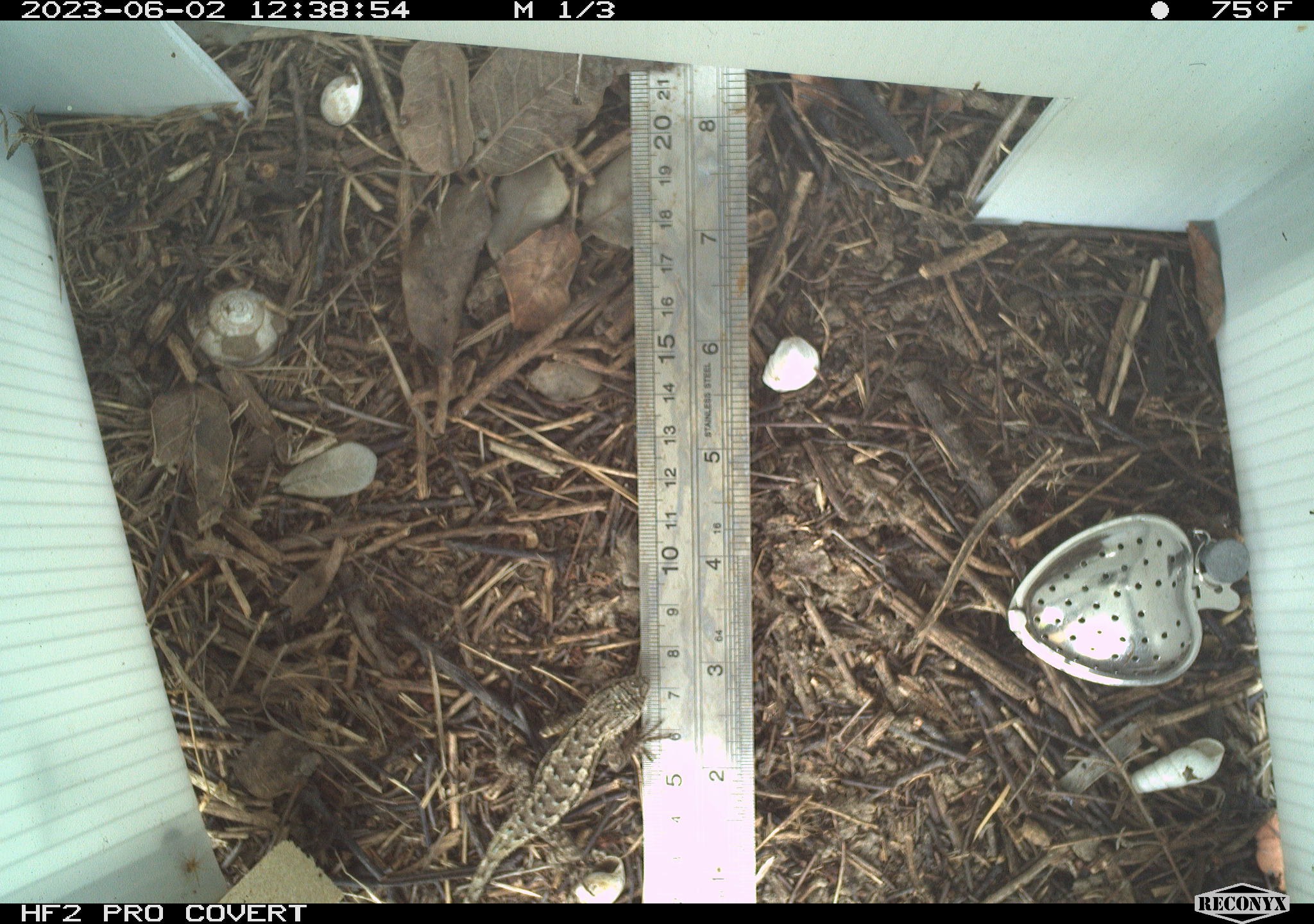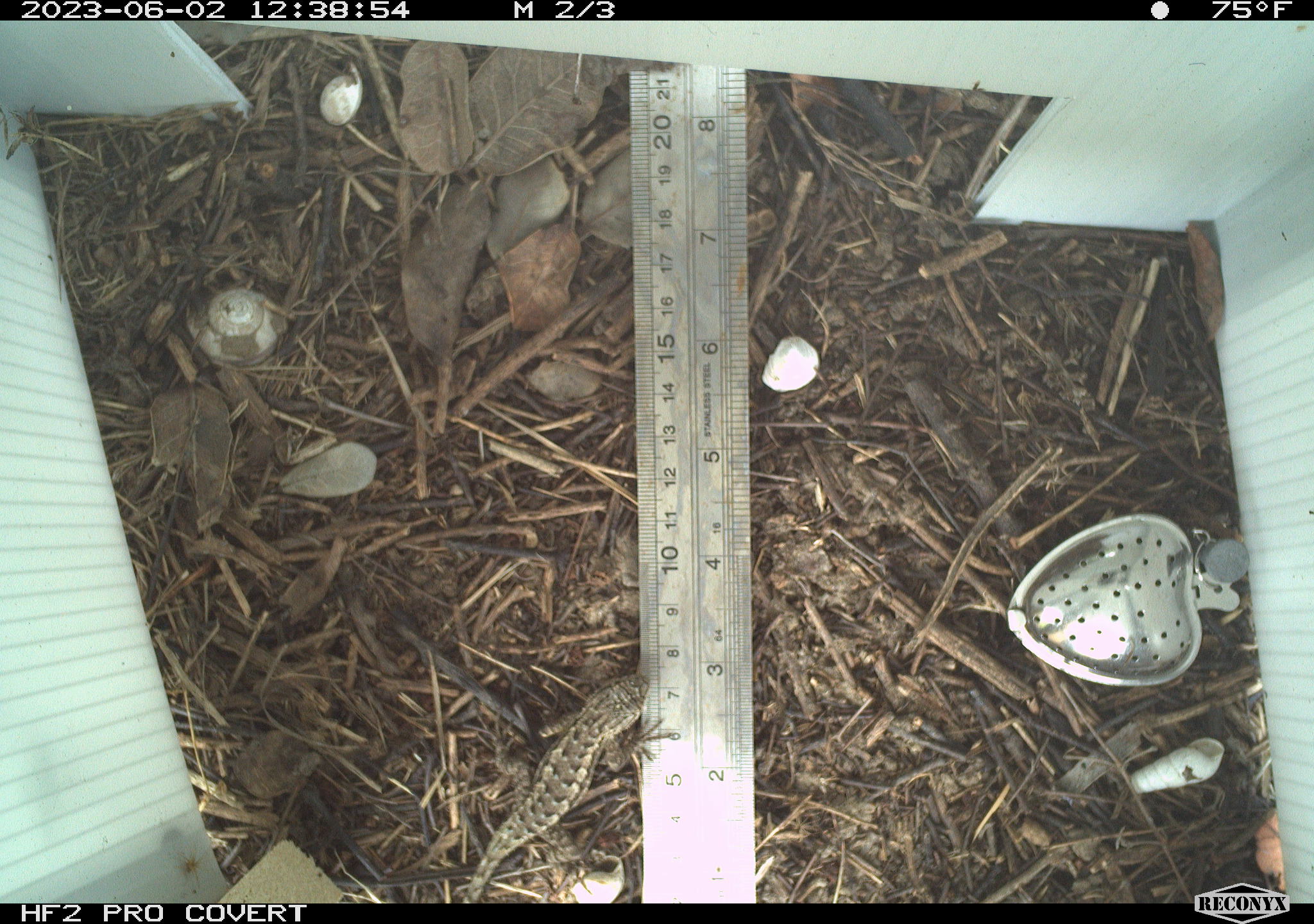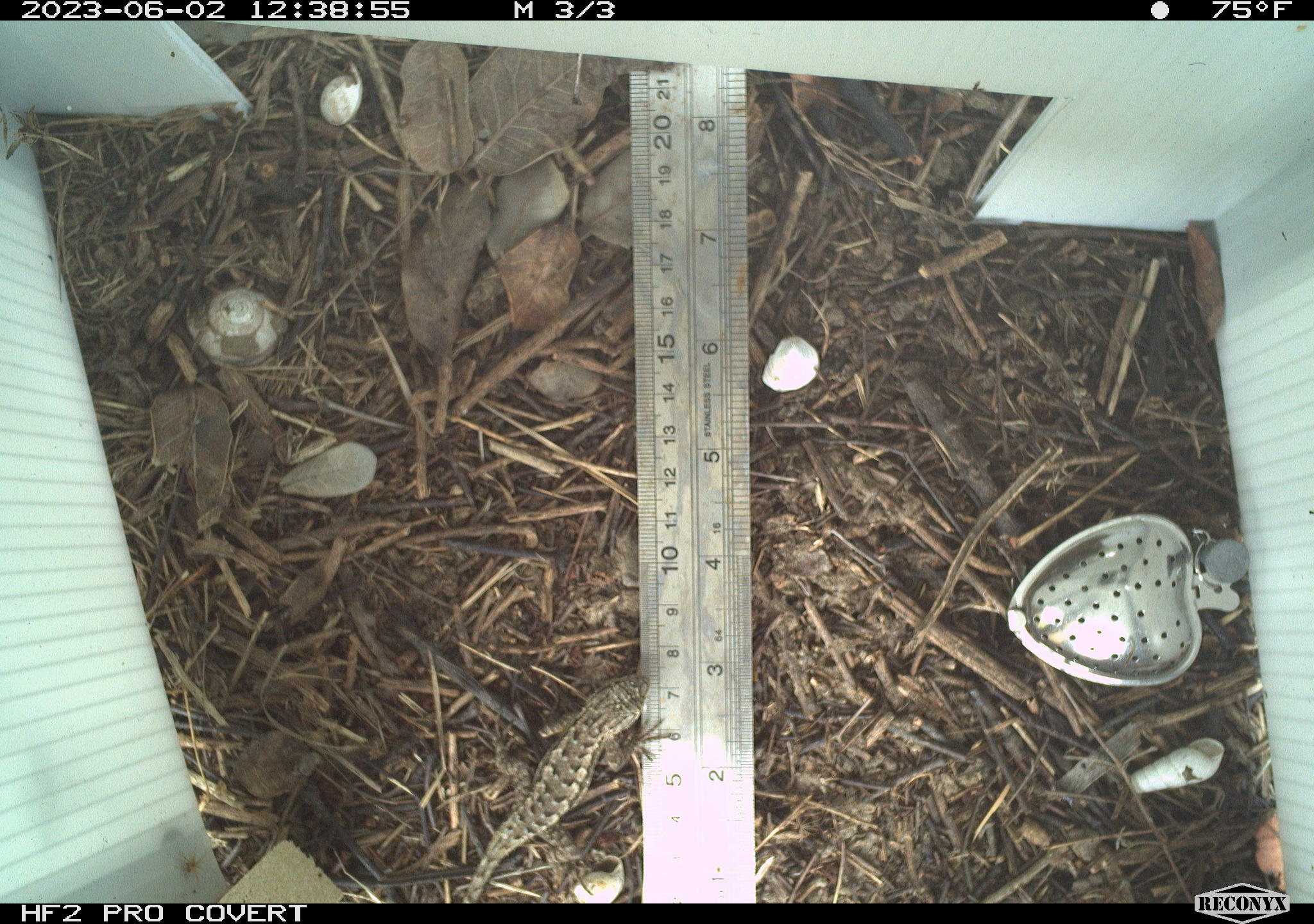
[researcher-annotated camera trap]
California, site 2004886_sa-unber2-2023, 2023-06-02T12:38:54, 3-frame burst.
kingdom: Animalia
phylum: Chordata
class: Reptilia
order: Squamata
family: Phrynosomatidae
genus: Sceloporus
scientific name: Sceloporus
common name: spiny lizards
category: sceloporus species